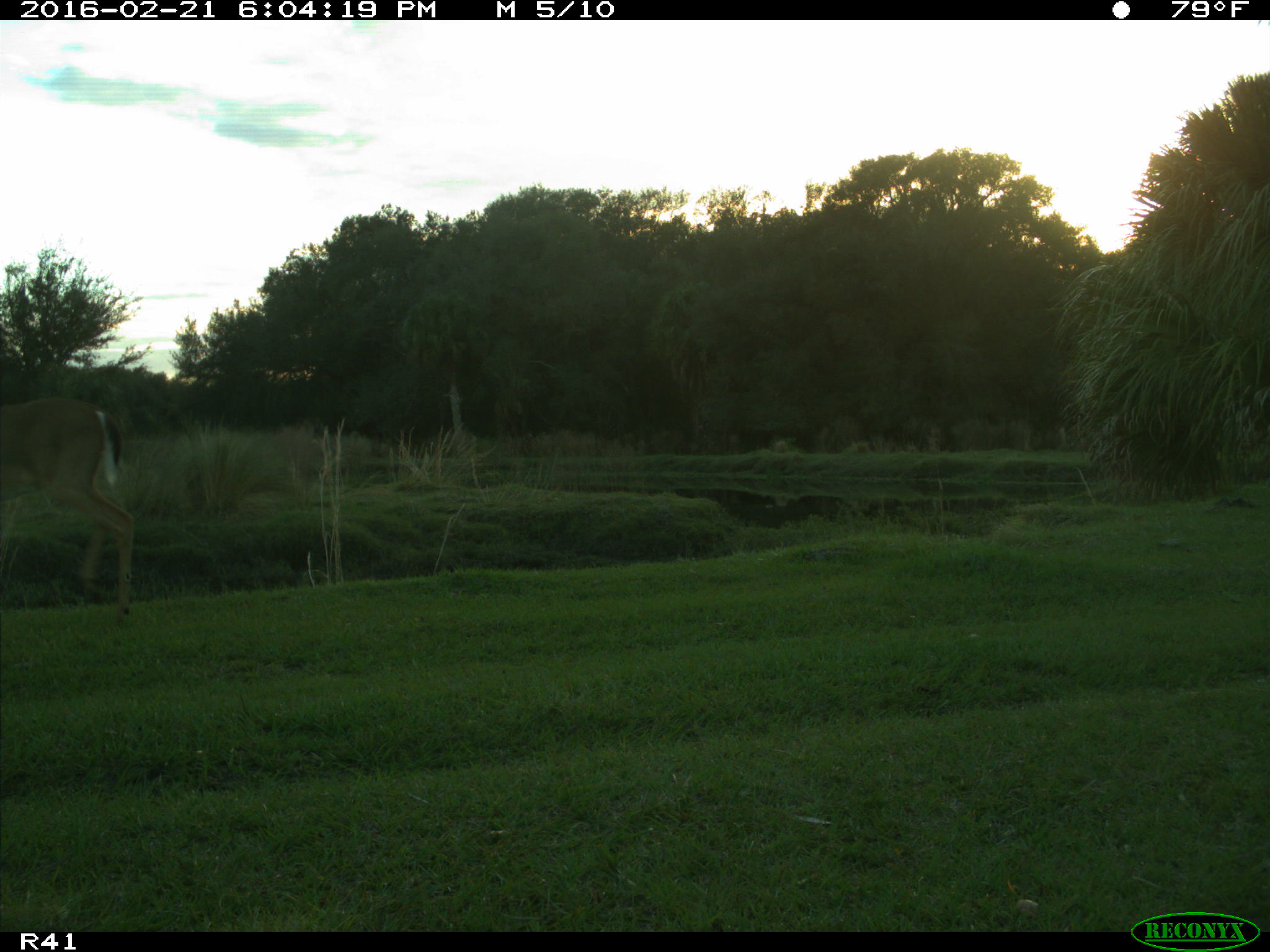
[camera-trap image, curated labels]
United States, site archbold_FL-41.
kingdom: Animalia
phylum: Chordata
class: Mammalia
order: Artiodactyla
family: Cervidae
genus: Odocoileus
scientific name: Odocoileus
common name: deer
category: unidentified deer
Unidentified deer (deer) (Odocoileus).